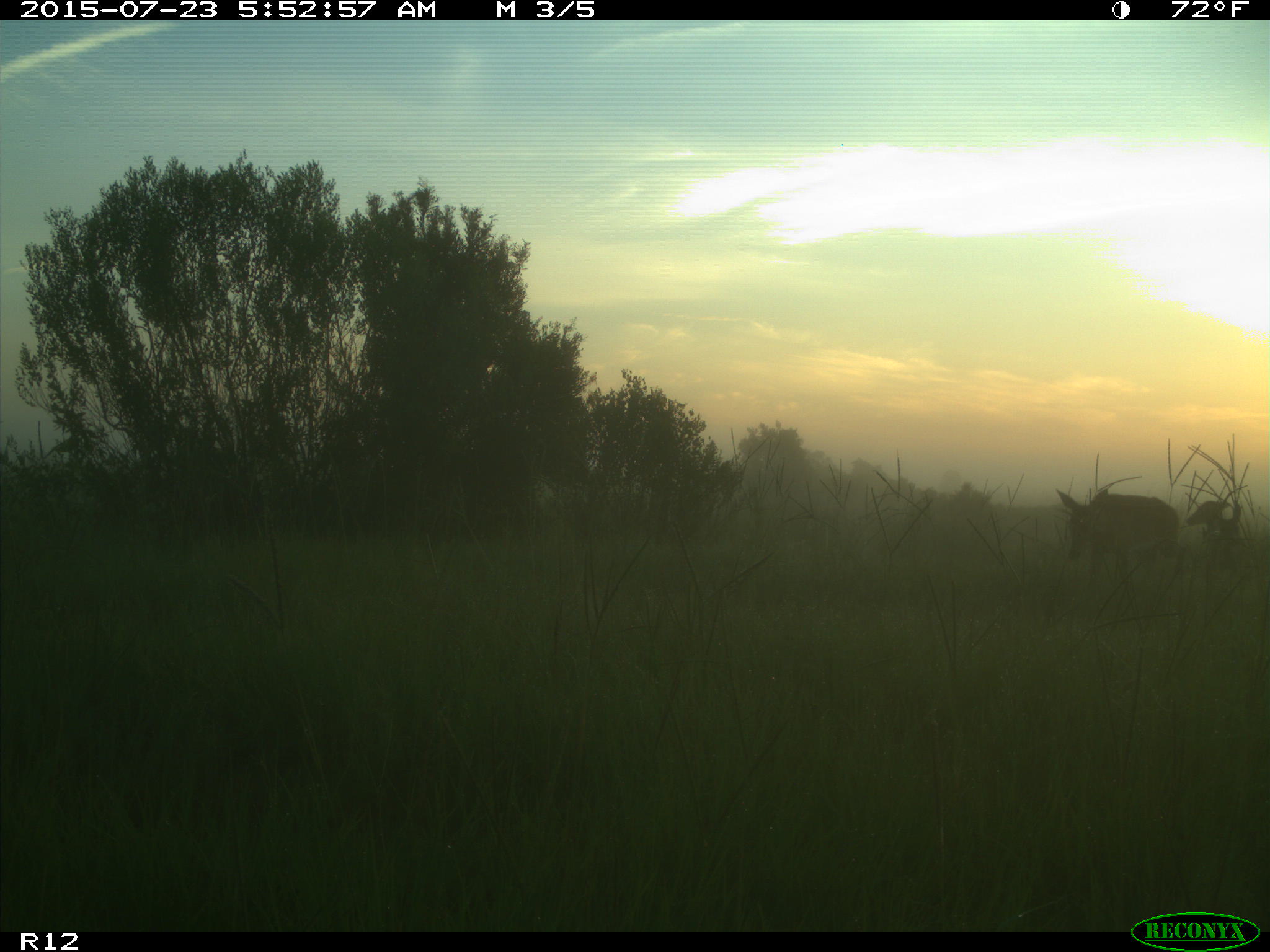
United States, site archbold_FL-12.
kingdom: Animalia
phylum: Chordata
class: Mammalia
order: Artiodactyla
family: Cervidae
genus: Odocoileus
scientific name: Odocoileus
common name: deer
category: unidentified deer